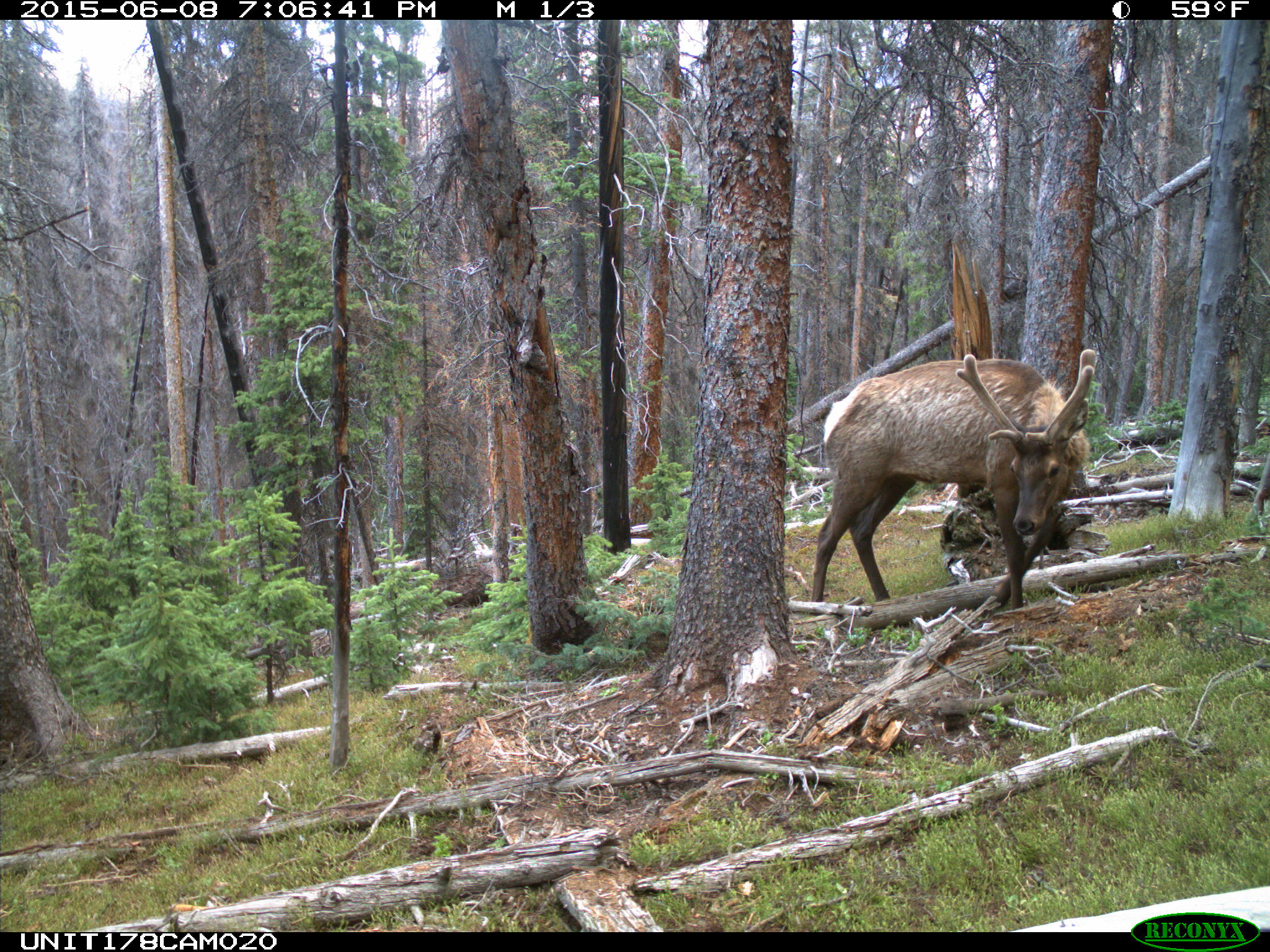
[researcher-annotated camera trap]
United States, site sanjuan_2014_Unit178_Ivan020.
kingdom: Animalia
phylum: Chordata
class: Mammalia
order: Artiodactyla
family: Cervidae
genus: Cervus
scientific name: Cervus elaphus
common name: red deer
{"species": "Cervus elaphus (red deer)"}